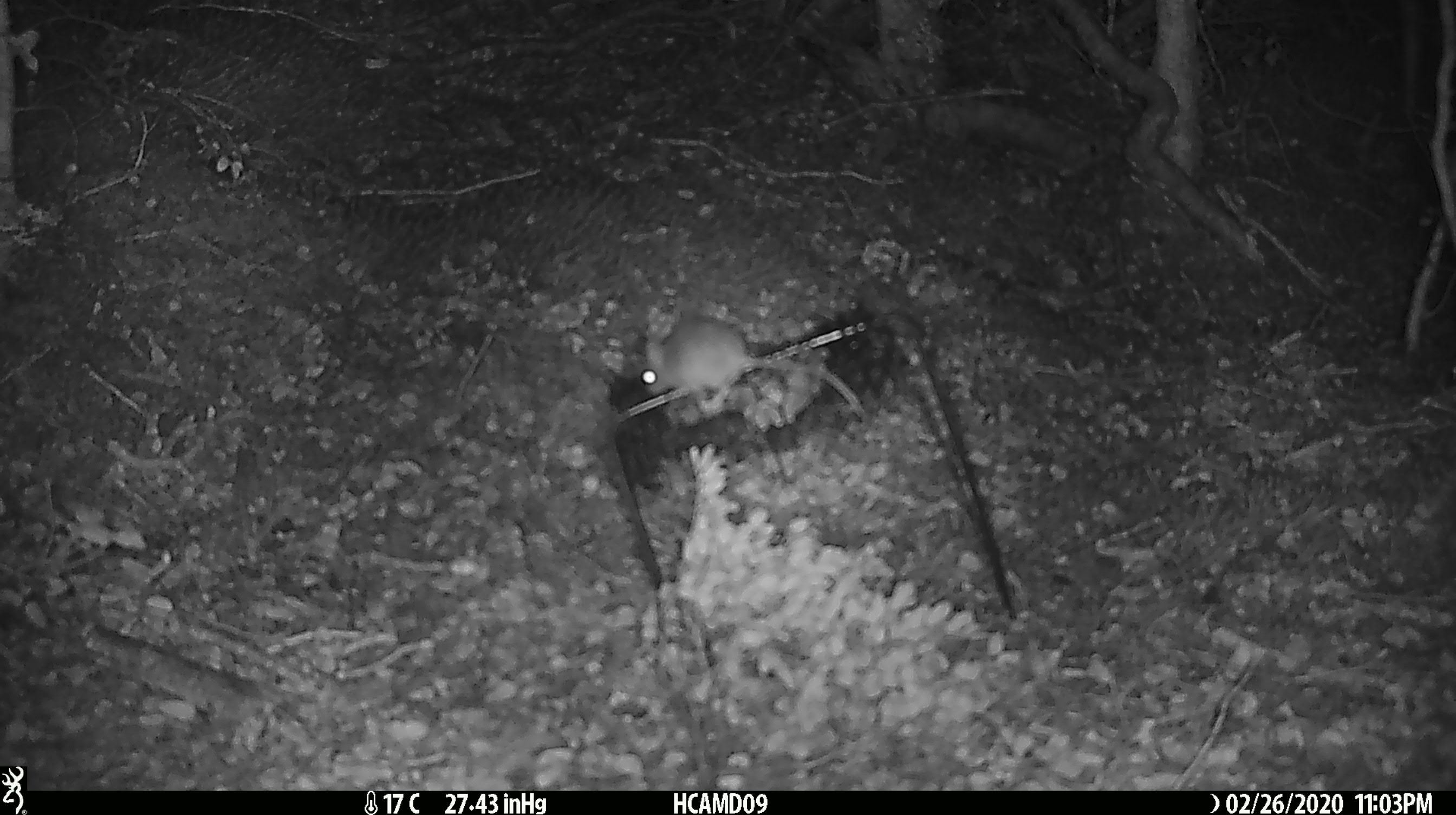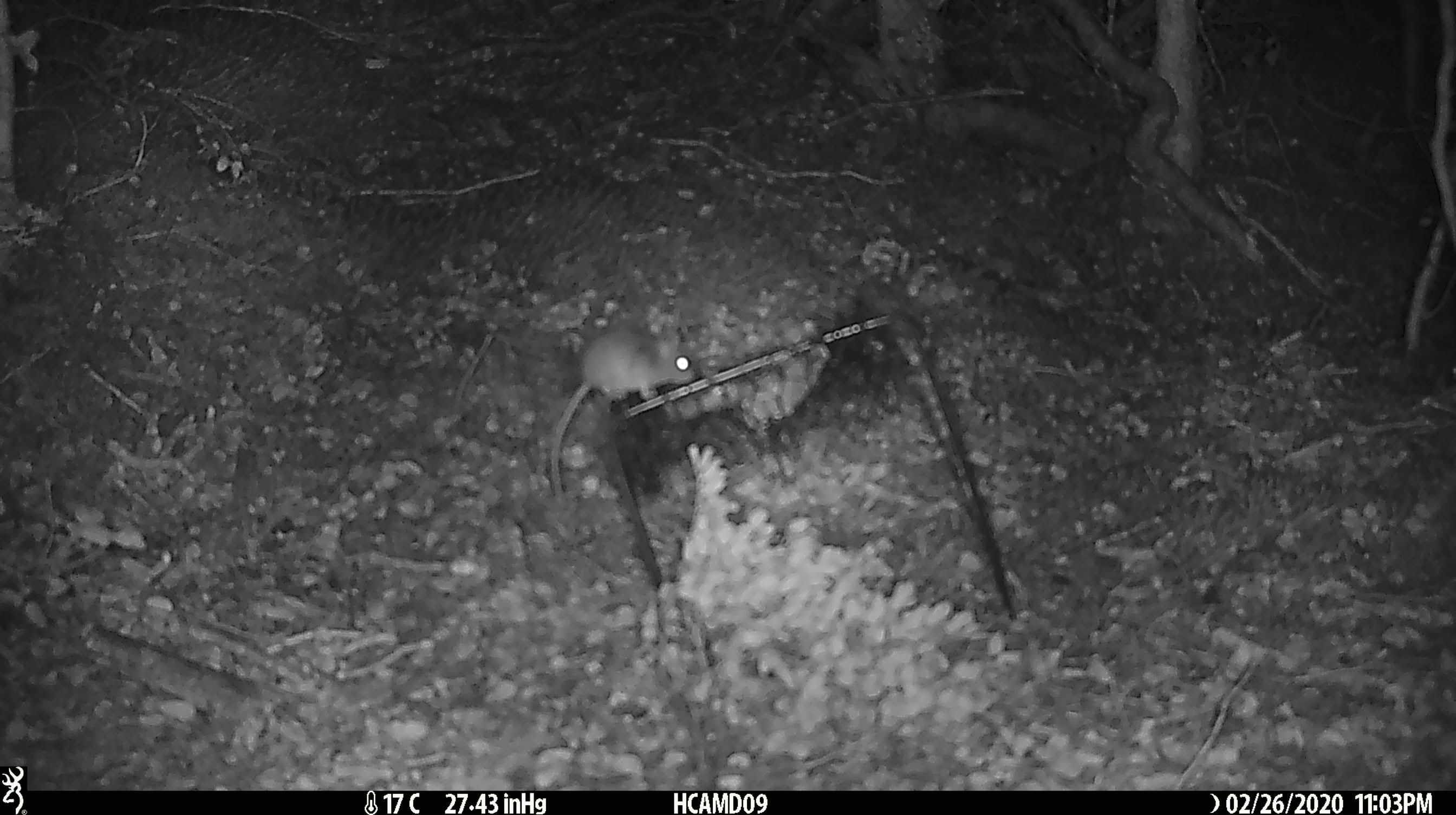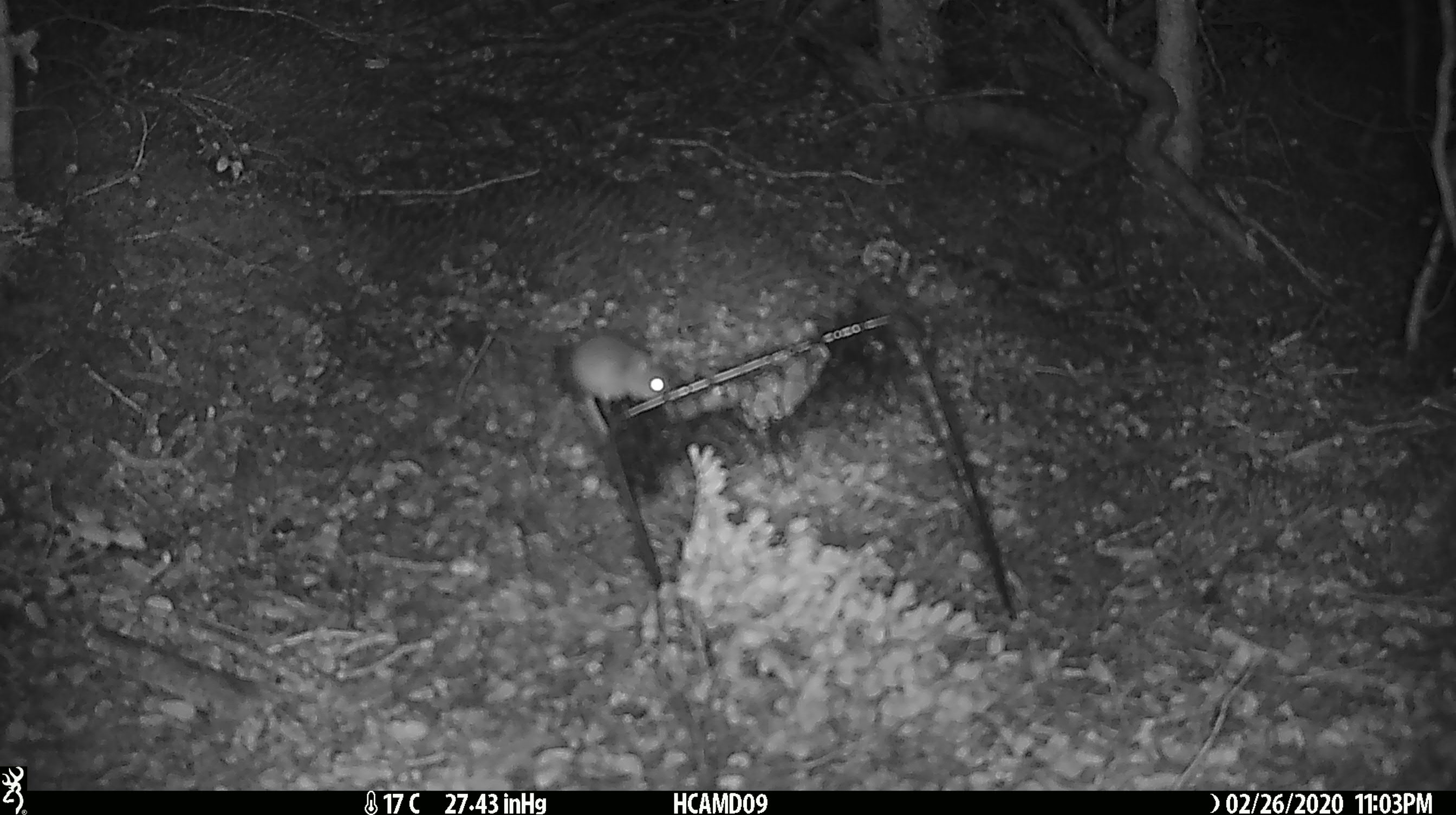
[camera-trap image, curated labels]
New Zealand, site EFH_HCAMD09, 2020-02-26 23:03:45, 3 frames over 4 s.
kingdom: Animalia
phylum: Chordata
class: Mammalia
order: Rodentia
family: Muridae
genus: Mus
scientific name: Mus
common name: mouse